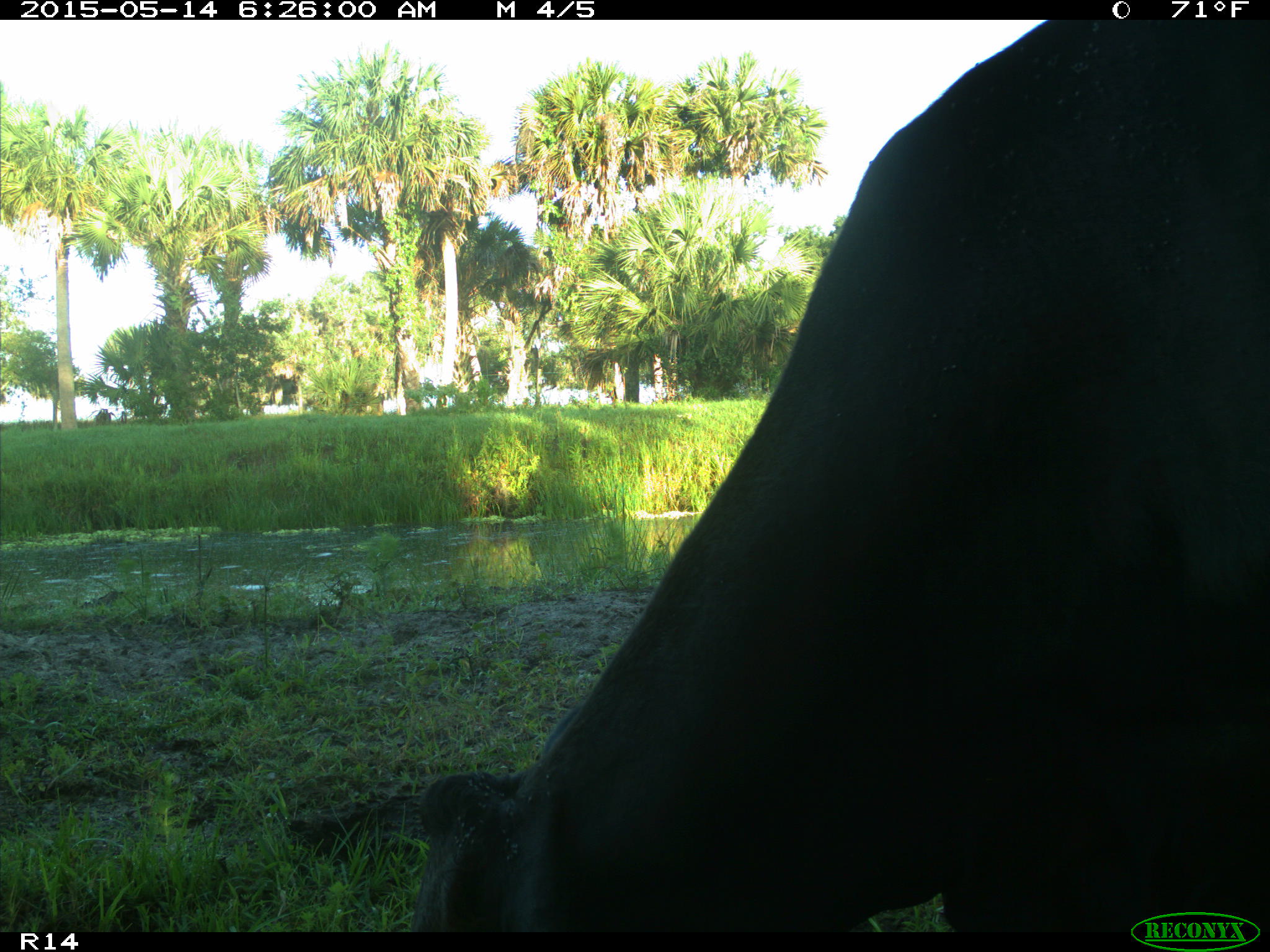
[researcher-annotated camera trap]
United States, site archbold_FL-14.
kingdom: Animalia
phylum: Chordata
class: Mammalia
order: Artiodactyla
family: Bovidae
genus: Bos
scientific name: Bos taurus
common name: domestic cow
Bos taurus (domestic cow).